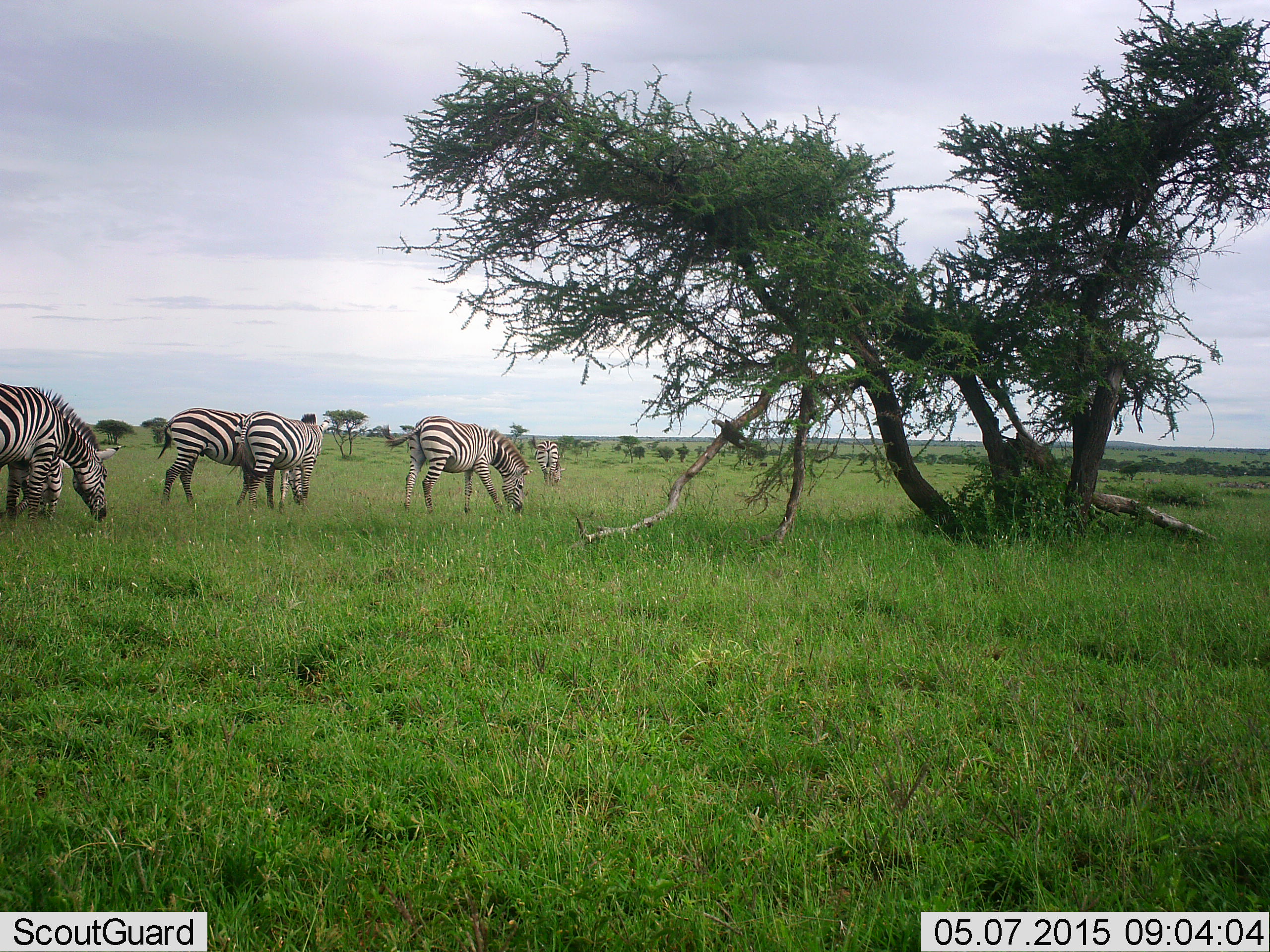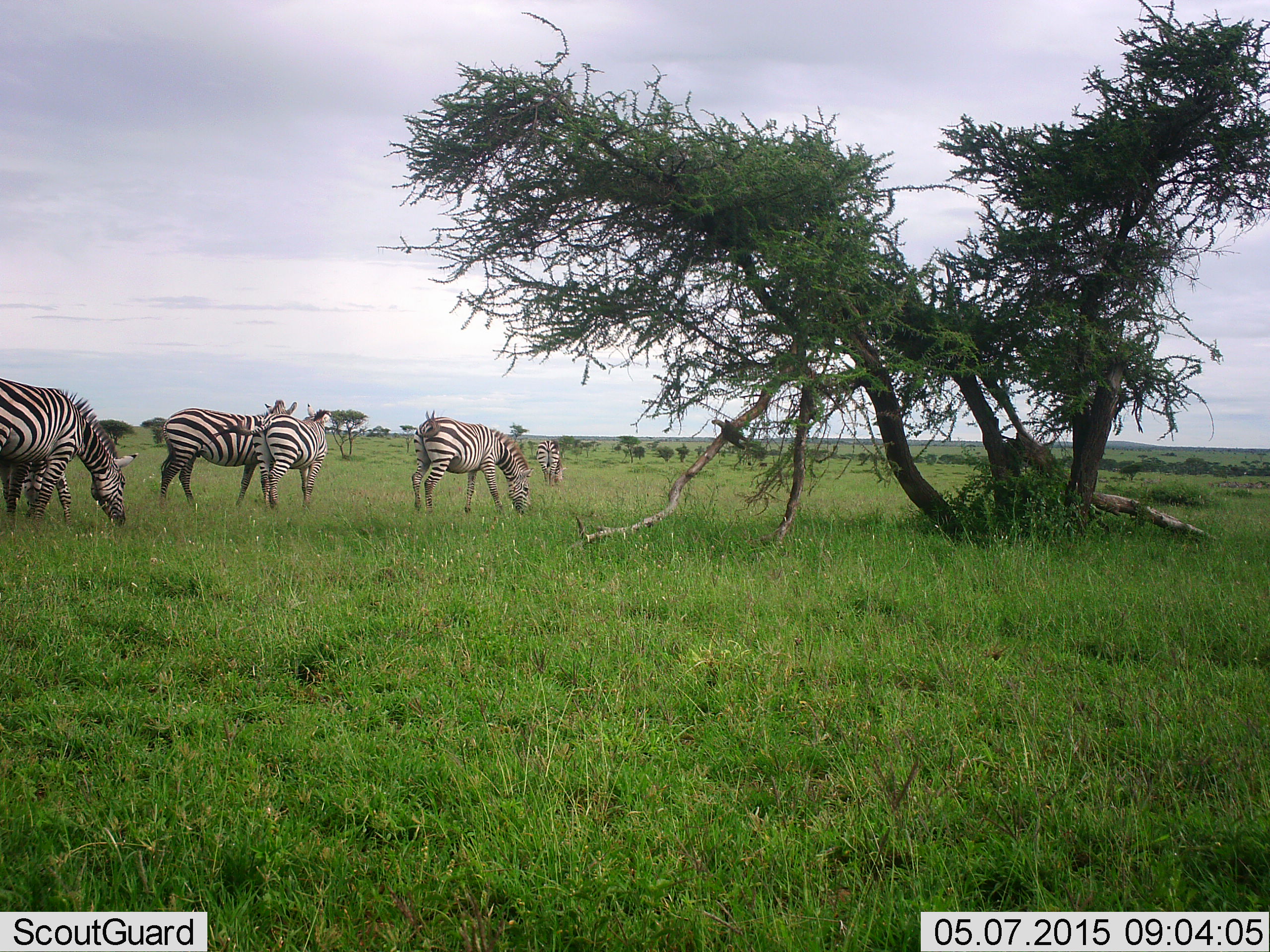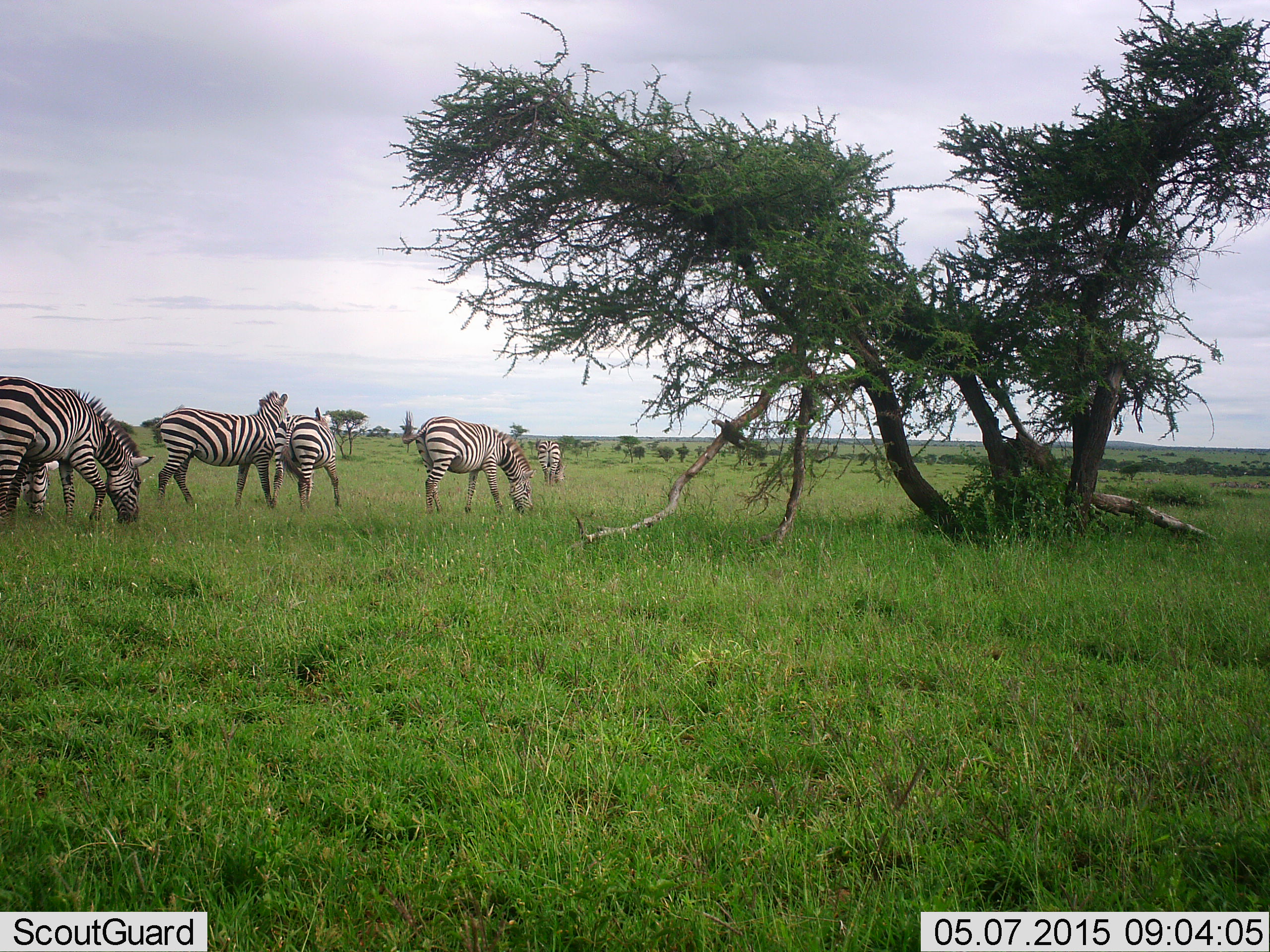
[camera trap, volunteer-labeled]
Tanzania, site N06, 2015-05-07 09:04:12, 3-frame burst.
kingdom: Animalia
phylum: Chordata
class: Mammalia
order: Perissodactyla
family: Equidae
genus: Equus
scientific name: Equus quagga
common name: plains zebra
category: zebra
Zebra (plains zebra) (Equus quagga), count 6. Behavior (volunteer vote fractions): standing 30%, resting 0%, moving 40%, interacting 10%. Young present (vote fraction): 0%. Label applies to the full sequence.